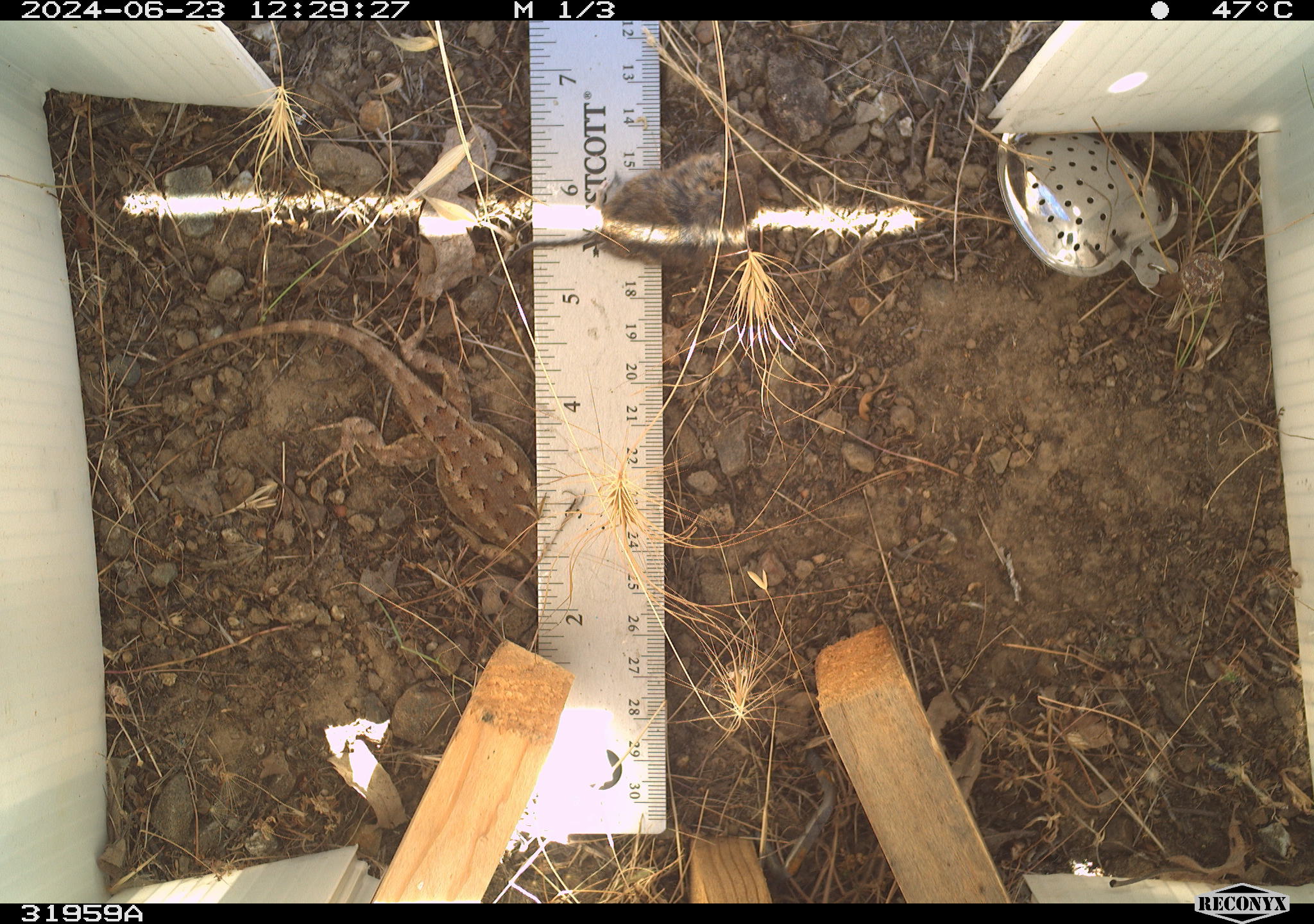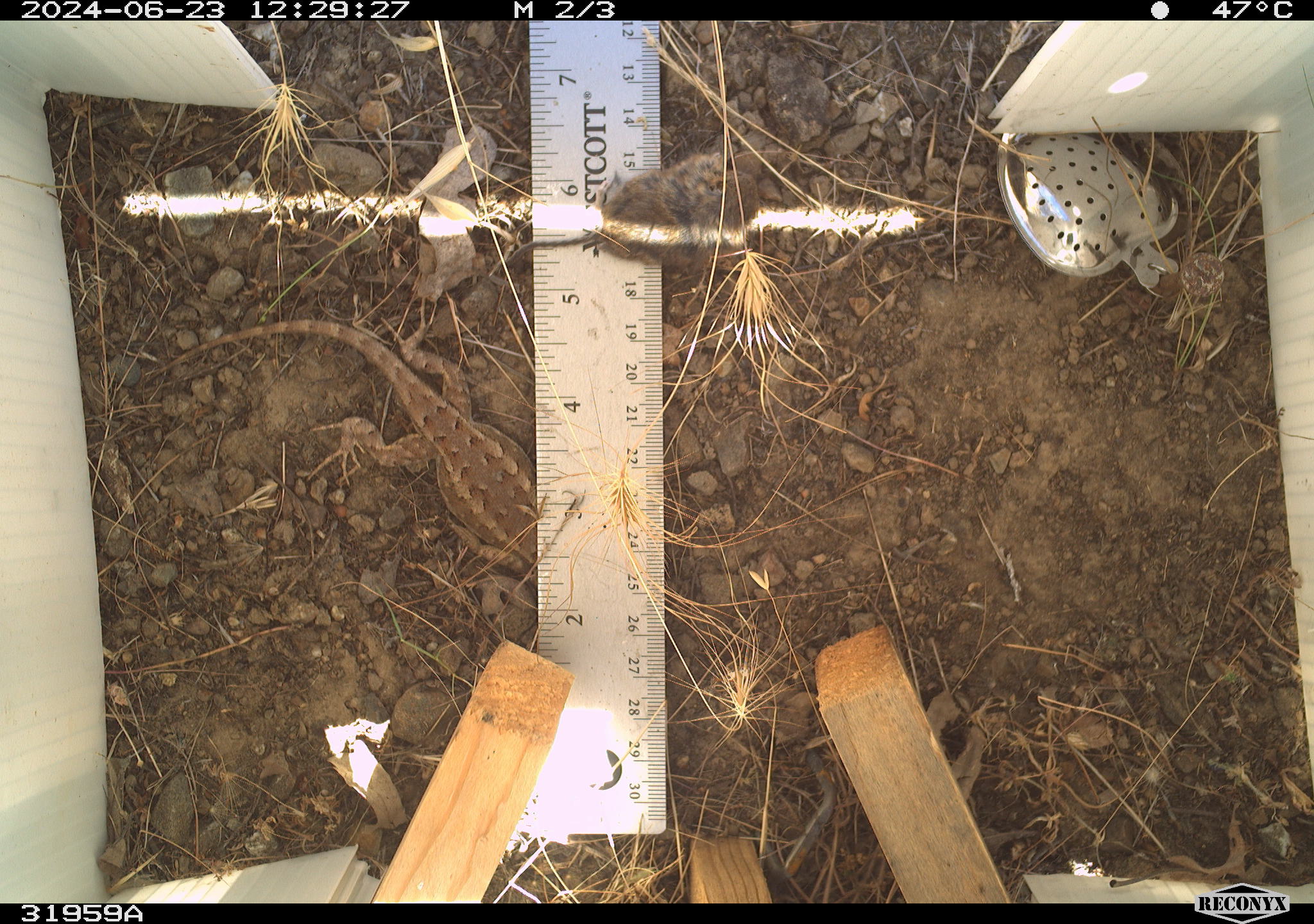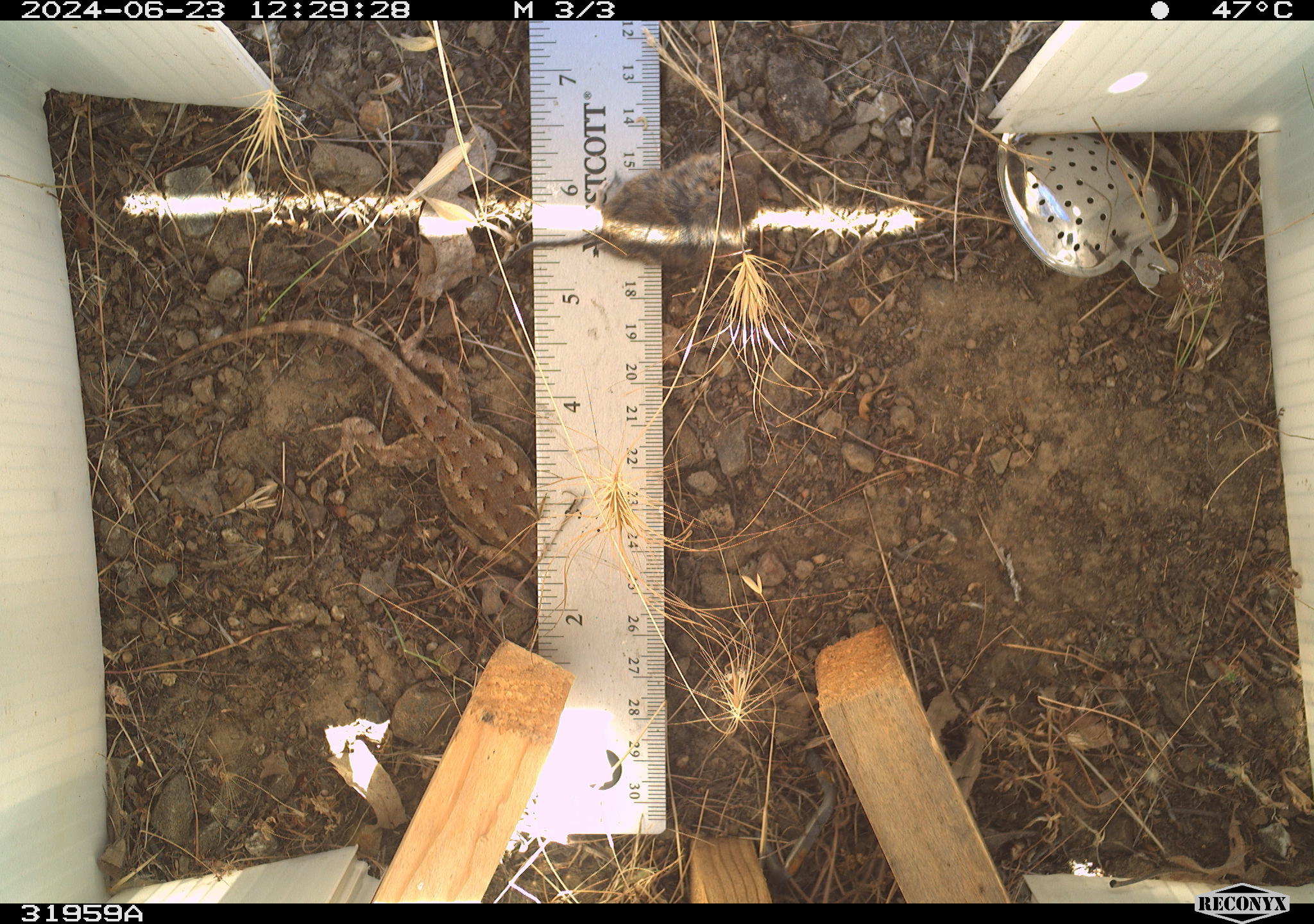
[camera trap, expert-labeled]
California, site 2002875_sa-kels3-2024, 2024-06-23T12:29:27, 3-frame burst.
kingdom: Animalia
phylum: Chordata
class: Reptilia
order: Squamata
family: Phrynosomatidae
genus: Sceloporus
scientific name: Sceloporus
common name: spiny lizards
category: sceloporus species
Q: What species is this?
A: Sceloporus species (spiny lizards) (Sceloporus).